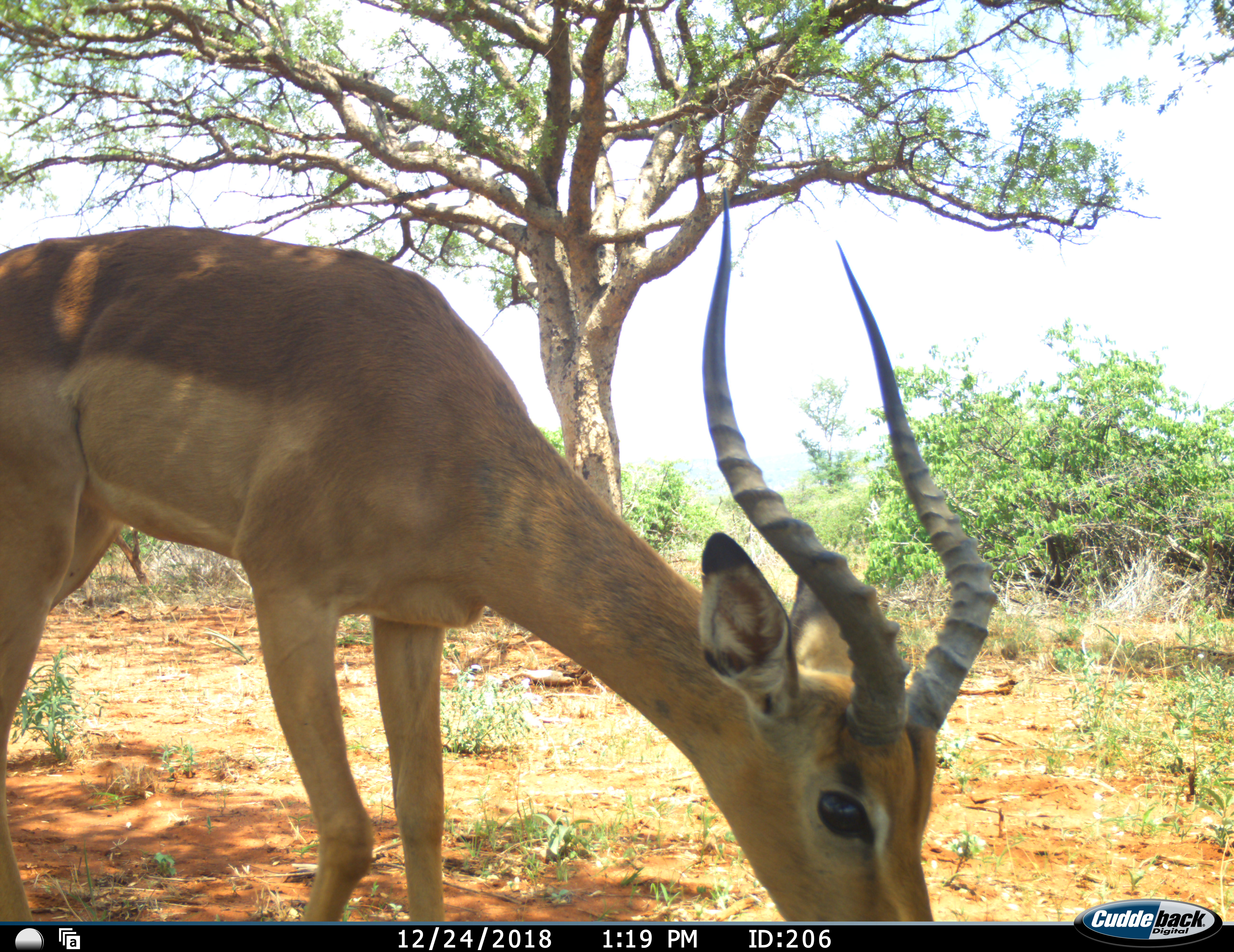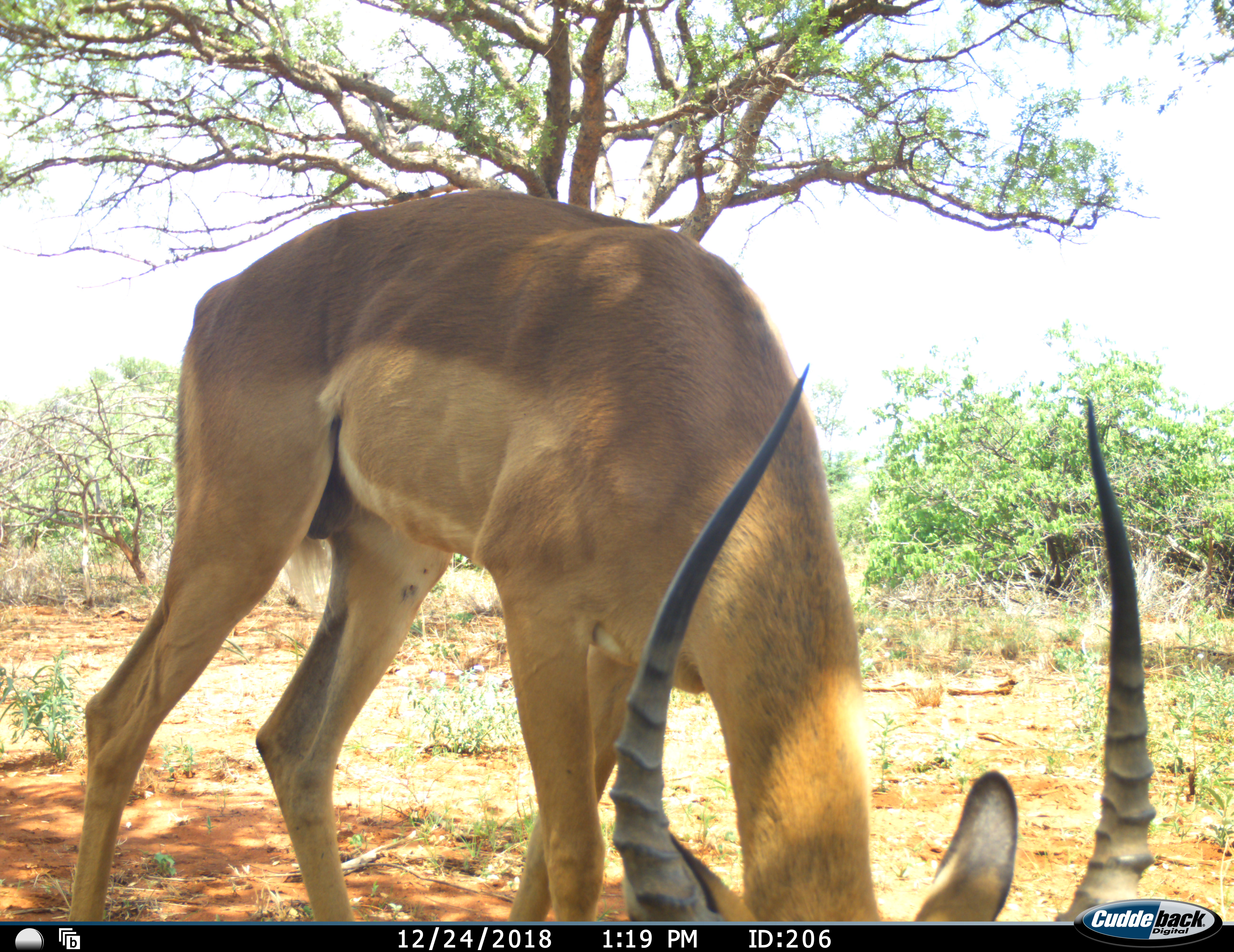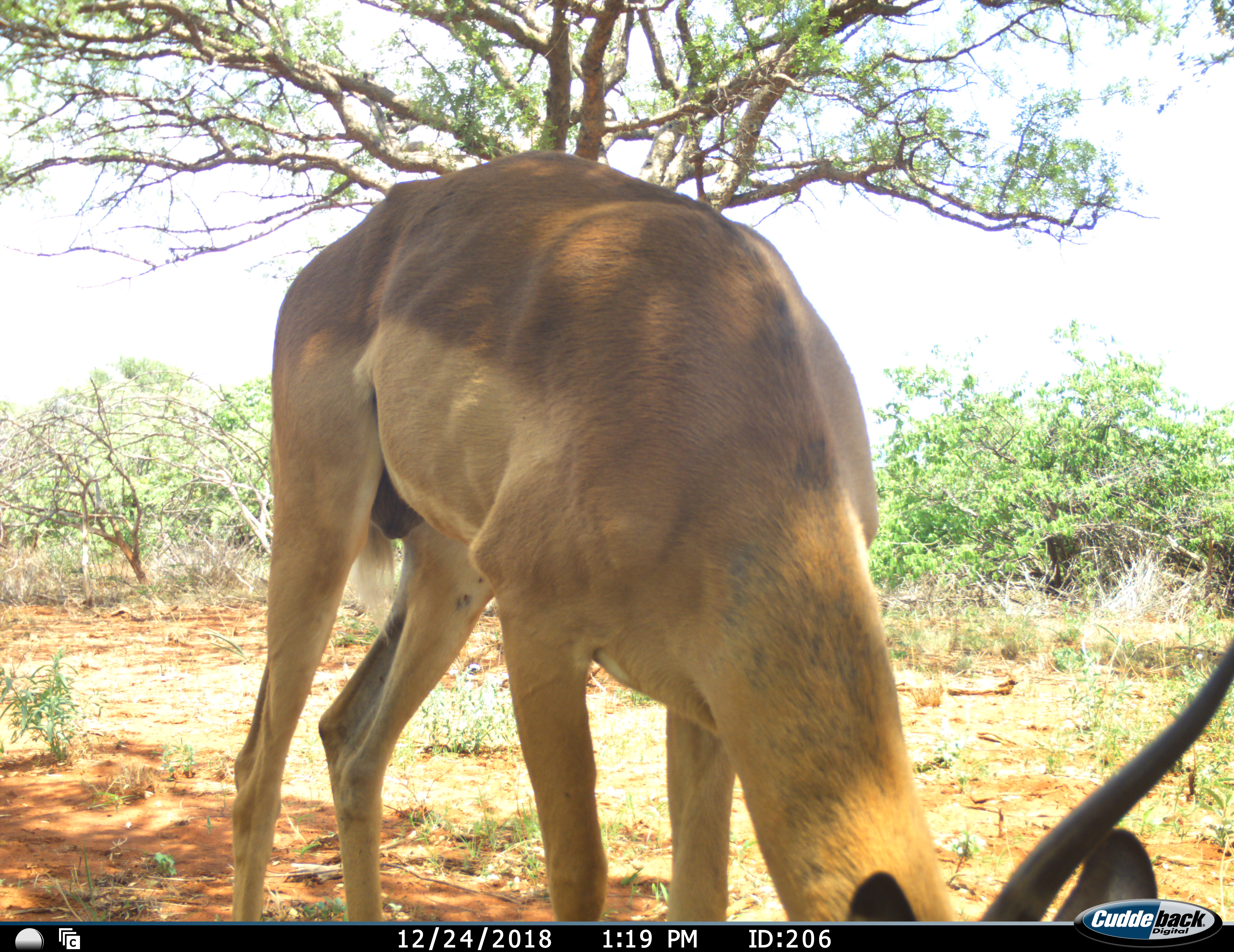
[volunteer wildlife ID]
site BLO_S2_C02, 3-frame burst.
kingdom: Animalia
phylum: Chordata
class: Mammalia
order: Artiodactyla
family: Bovidae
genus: Aepyceros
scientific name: Aepyceros melampus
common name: impala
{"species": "impala (Aepyceros melampus)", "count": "1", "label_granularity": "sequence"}